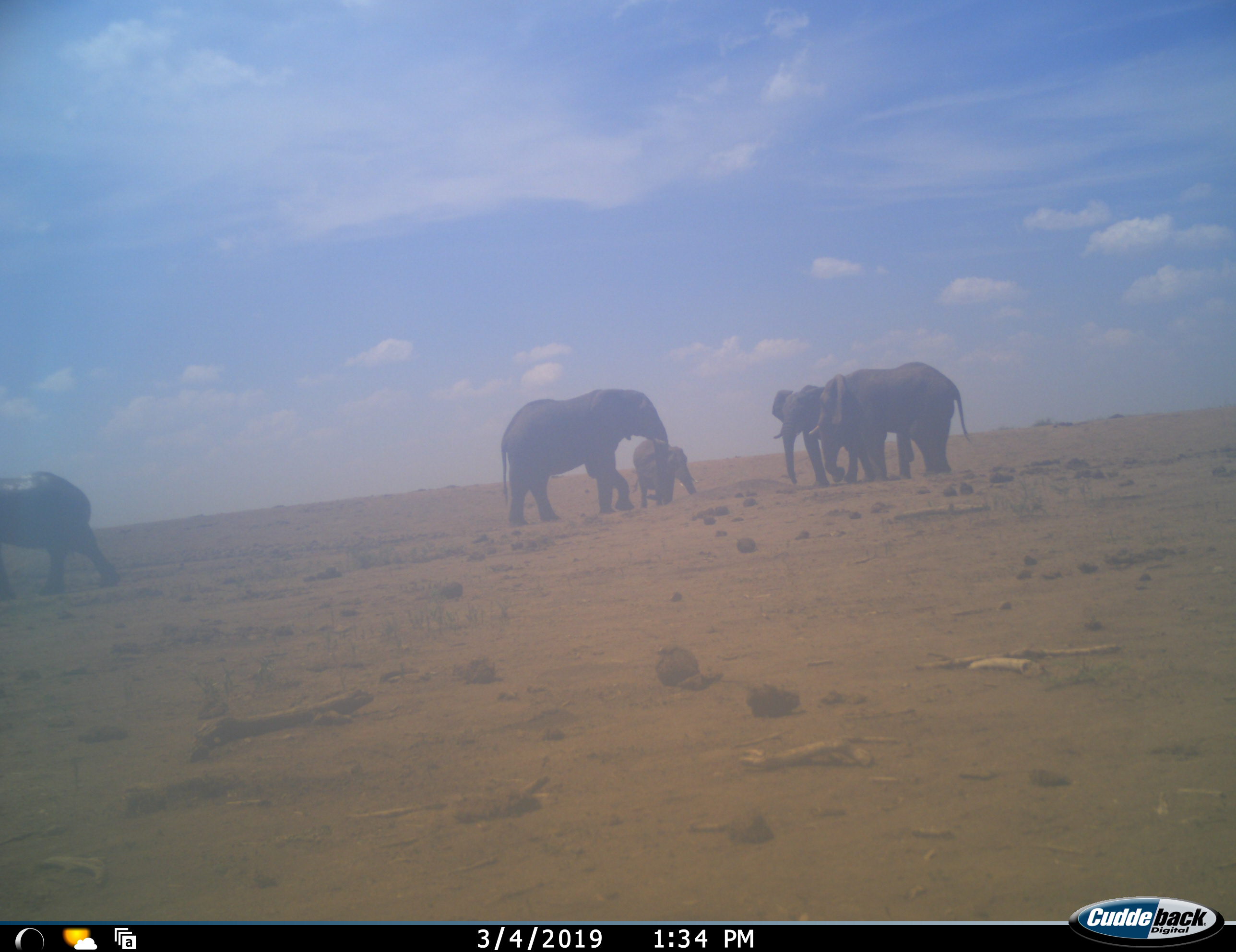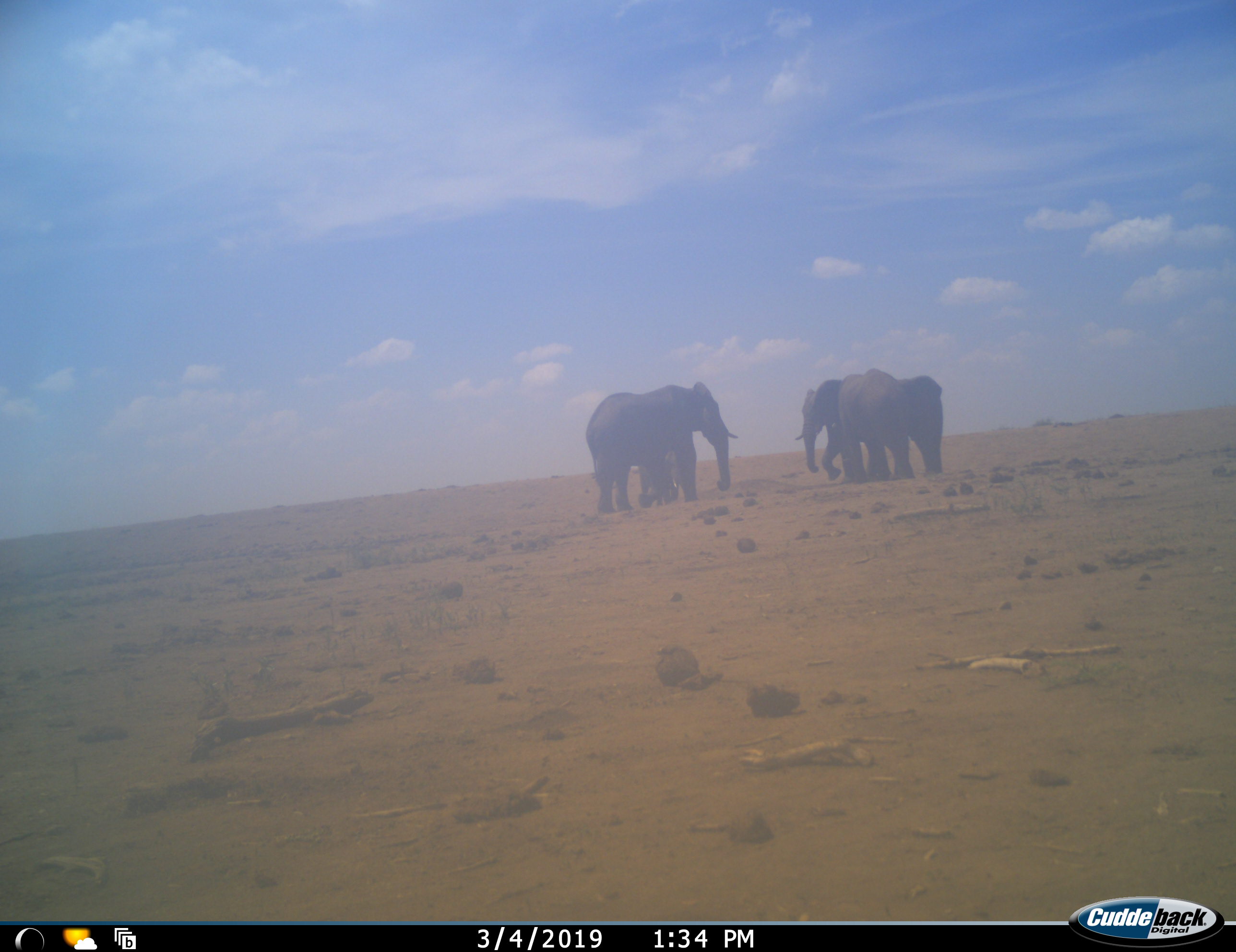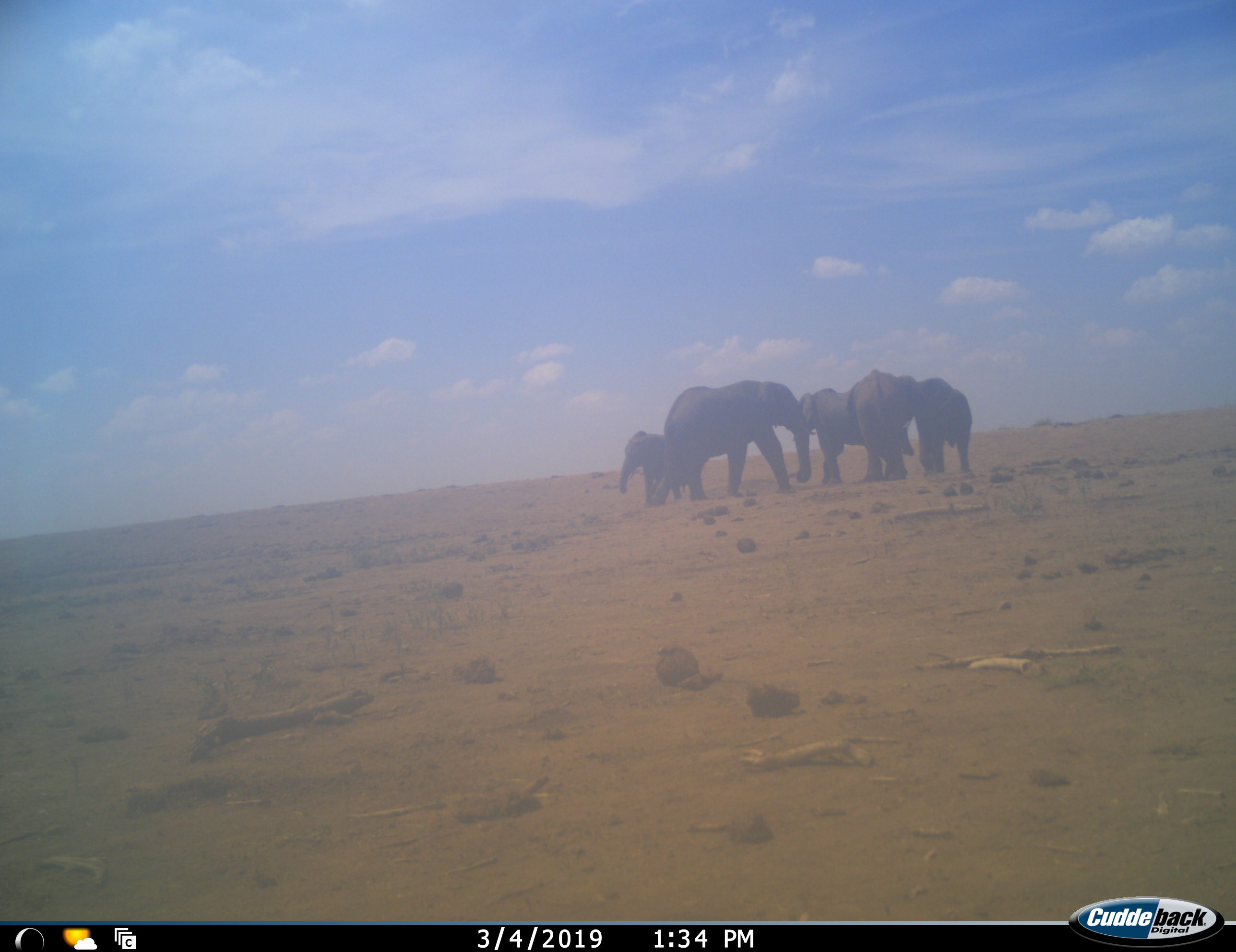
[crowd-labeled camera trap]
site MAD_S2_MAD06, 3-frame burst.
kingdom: Animalia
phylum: Chordata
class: Mammalia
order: Proboscidea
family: Elephantidae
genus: Loxodonta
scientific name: Loxodonta africana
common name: african bush elephant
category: elephant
Elephant (african bush elephant) (Loxodonta africana), count 6. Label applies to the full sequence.